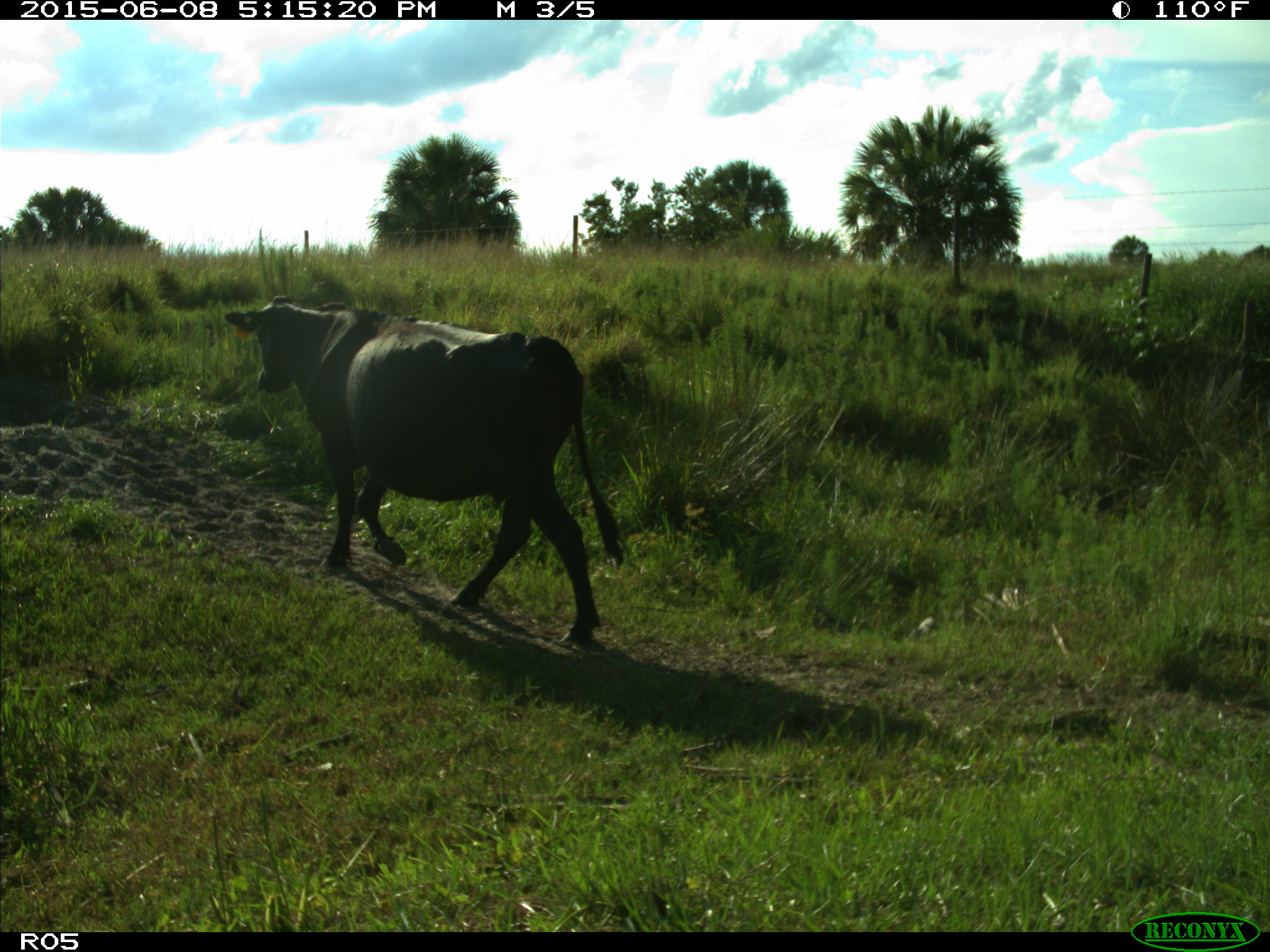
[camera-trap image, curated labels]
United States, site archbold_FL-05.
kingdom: Animalia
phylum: Chordata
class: Mammalia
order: Artiodactyla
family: Bovidae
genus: Bos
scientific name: Bos taurus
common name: domestic cow